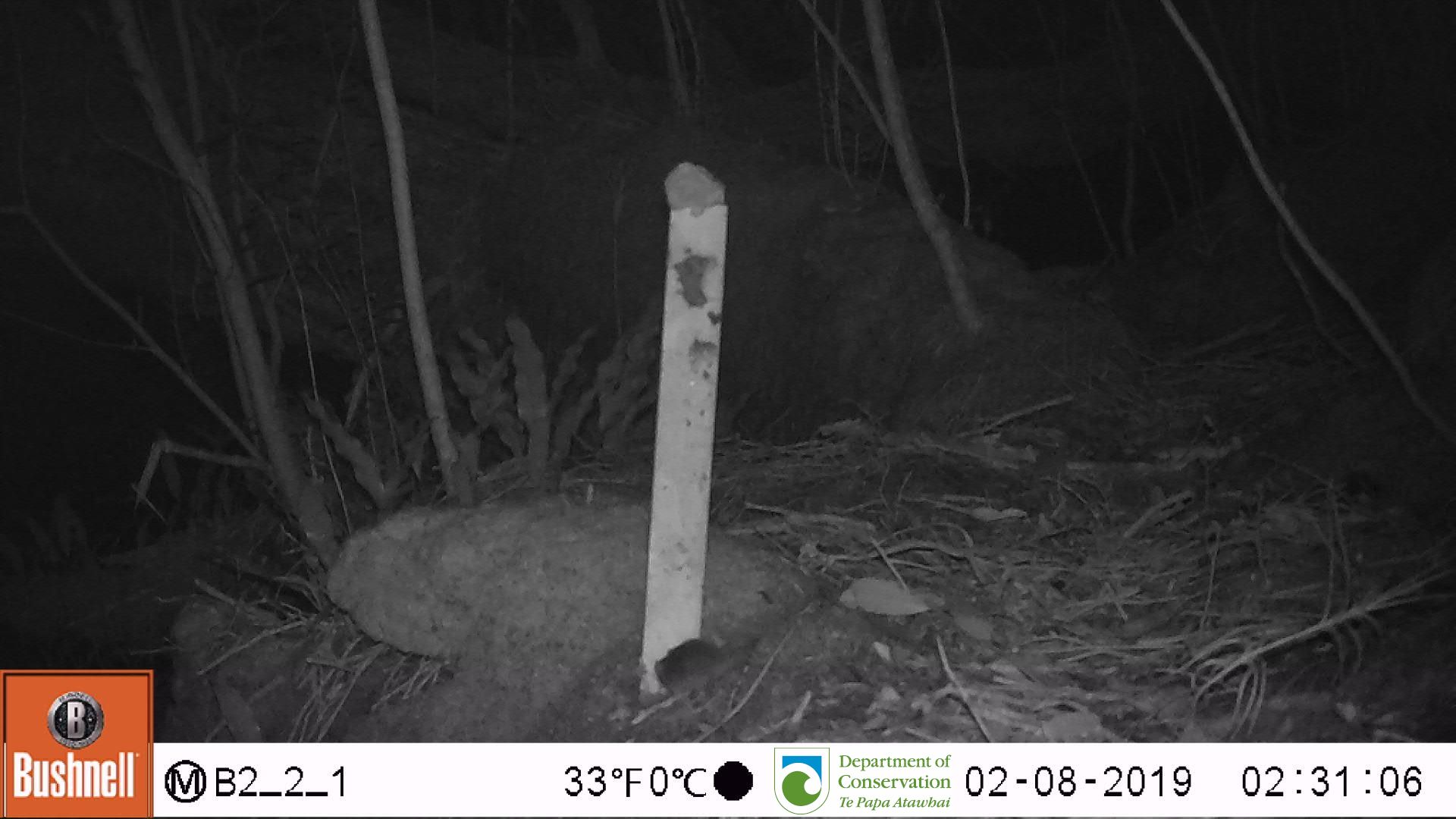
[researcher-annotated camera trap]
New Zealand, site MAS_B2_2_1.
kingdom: Animalia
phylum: Chordata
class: Mammalia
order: Rodentia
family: Muridae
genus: Mus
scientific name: Mus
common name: mouse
Mouse (Mus).